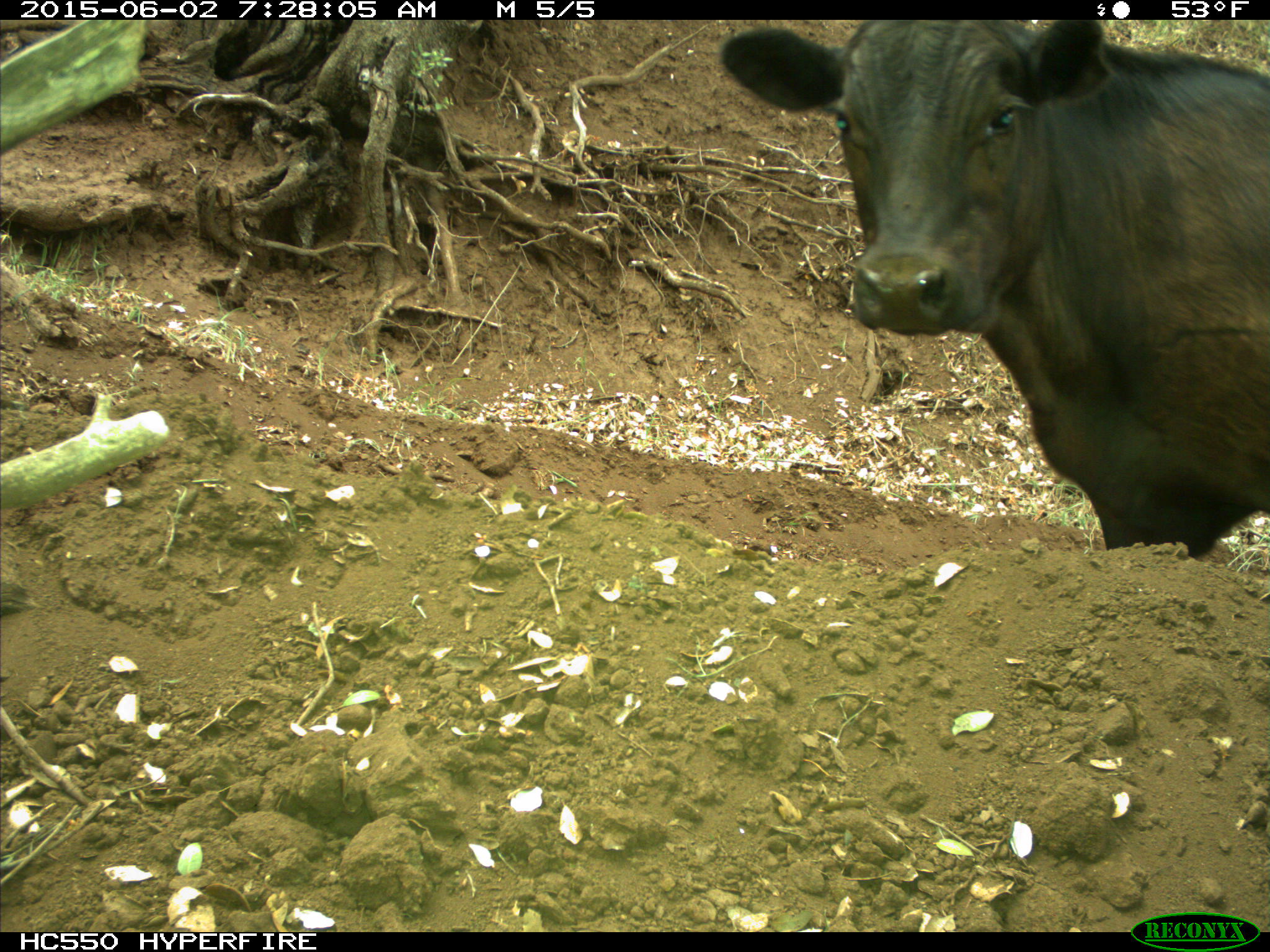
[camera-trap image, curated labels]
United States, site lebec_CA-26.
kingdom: Animalia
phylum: Chordata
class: Mammalia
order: Artiodactyla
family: Bovidae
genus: Bos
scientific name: Bos taurus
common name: domestic cow